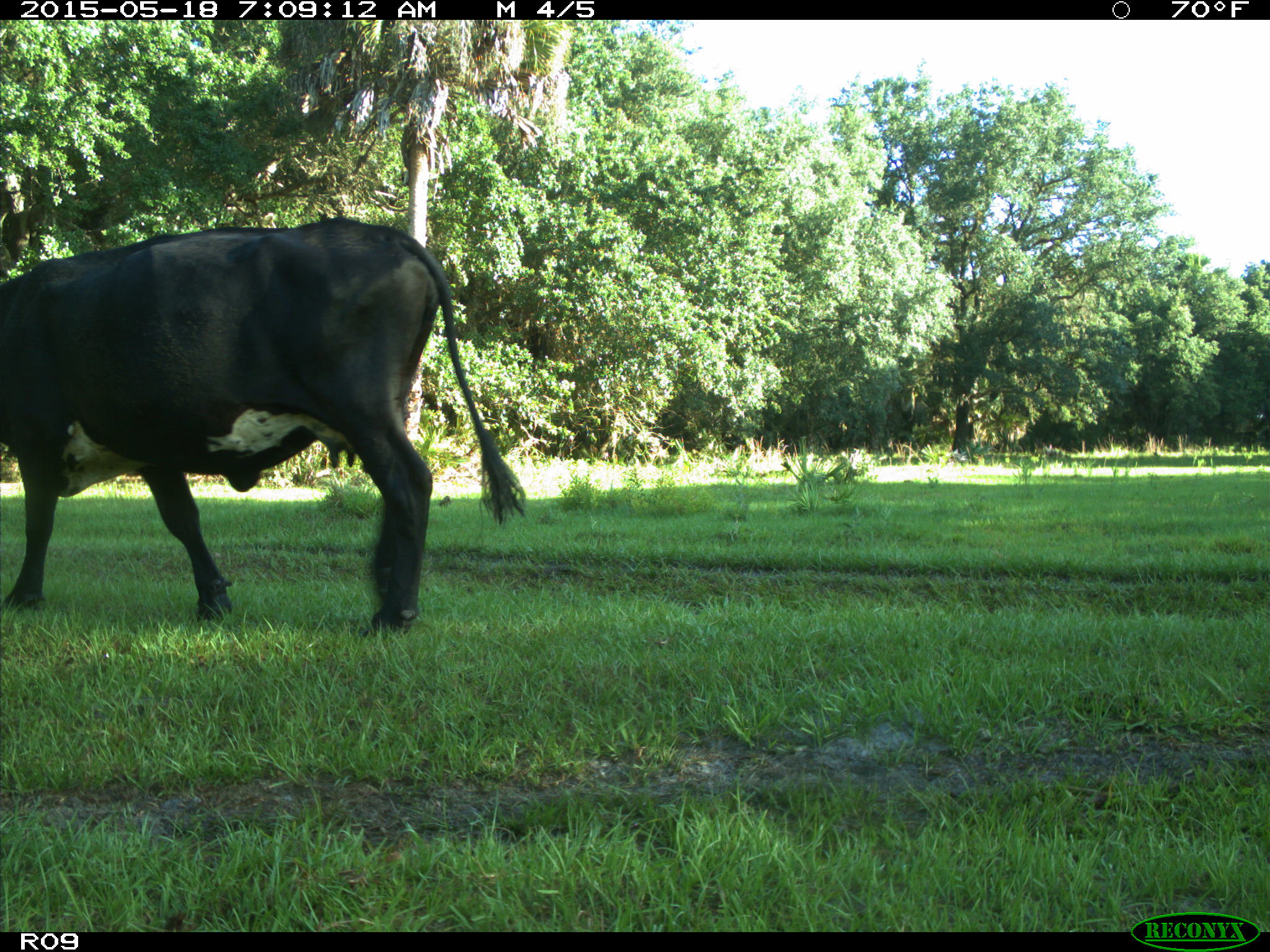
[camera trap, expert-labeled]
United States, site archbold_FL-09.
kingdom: Animalia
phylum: Chordata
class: Mammalia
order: Artiodactyla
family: Bovidae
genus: Bos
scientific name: Bos taurus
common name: domestic cow